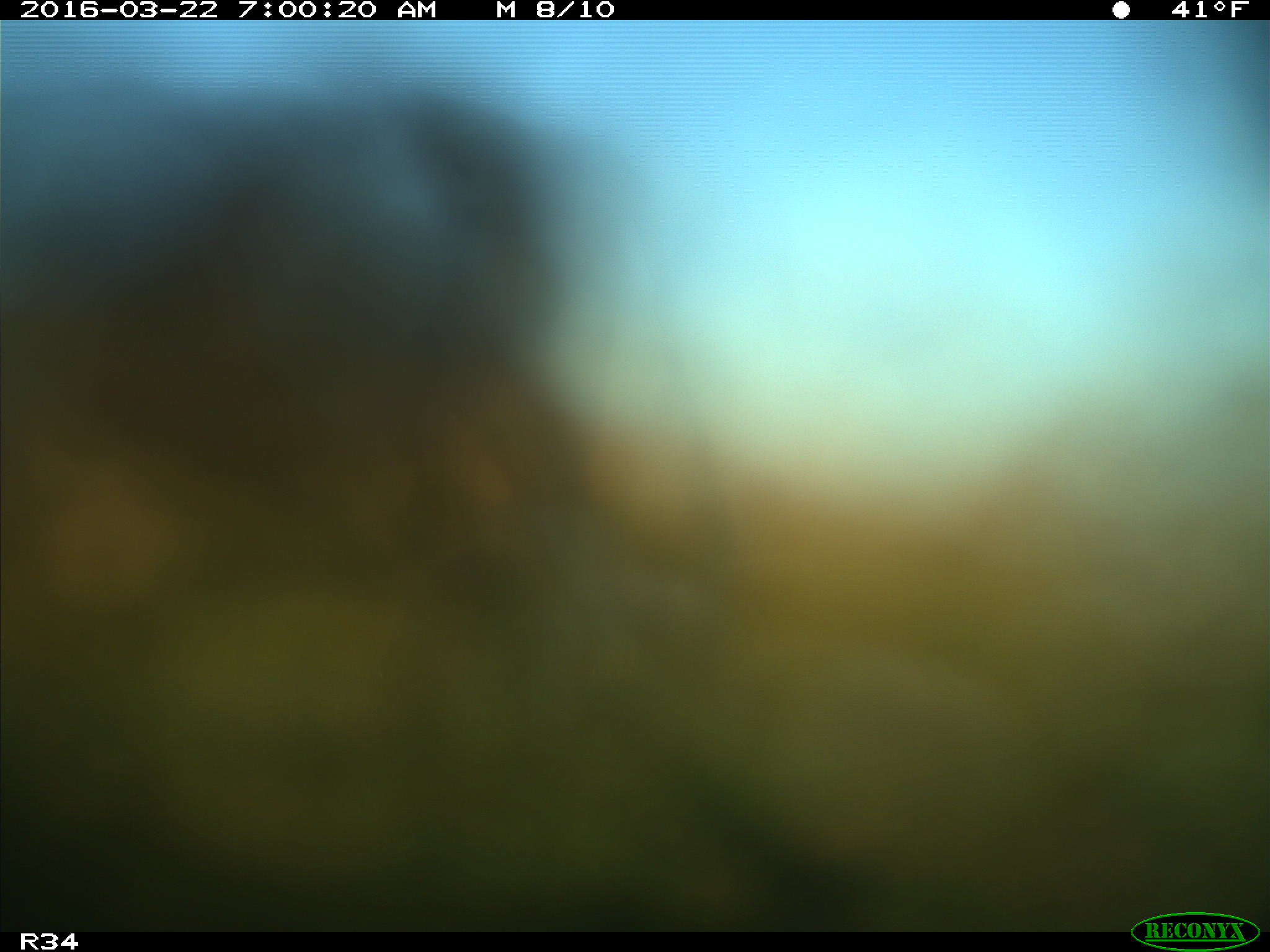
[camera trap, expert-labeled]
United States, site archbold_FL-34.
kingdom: Animalia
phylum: Chordata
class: Mammalia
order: Artiodactyla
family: Bovidae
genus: Bos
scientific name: Bos taurus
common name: domestic cow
Bos taurus (domestic cow).